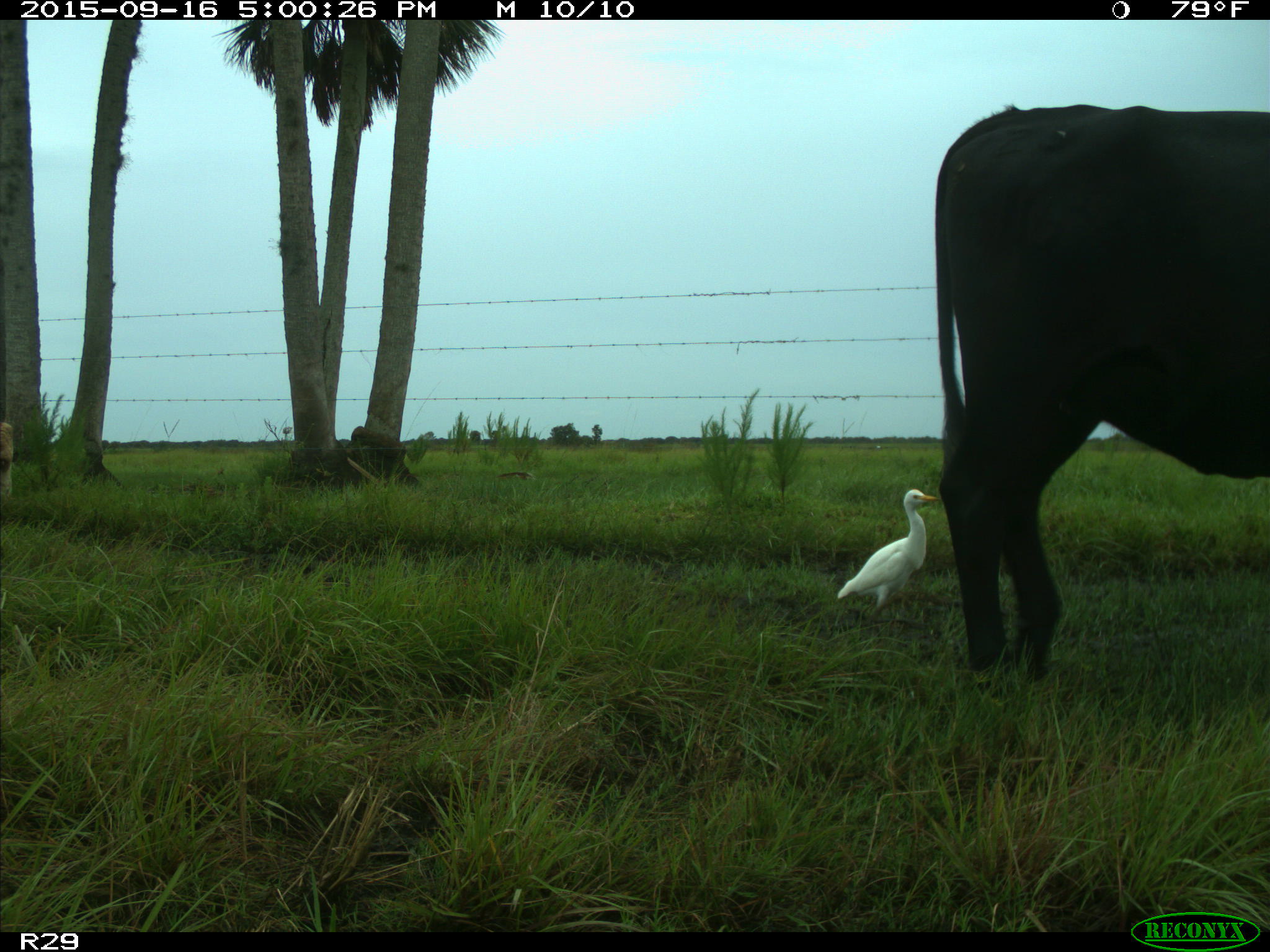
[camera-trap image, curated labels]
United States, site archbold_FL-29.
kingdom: Animalia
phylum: Chordata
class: Mammalia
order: Artiodactyla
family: Bovidae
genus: Bos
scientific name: Bos taurus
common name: domestic cow